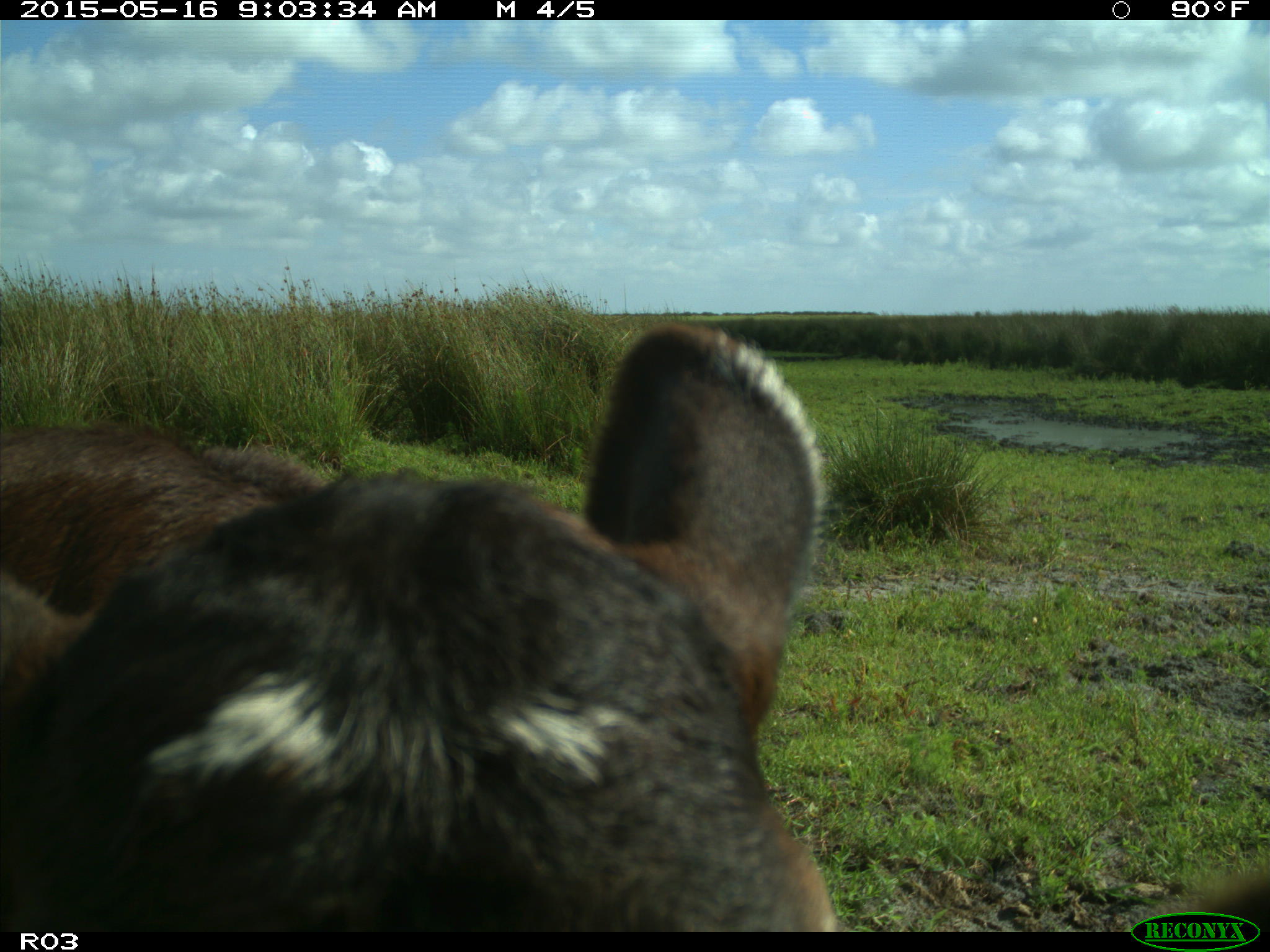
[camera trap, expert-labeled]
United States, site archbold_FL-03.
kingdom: Animalia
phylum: Chordata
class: Mammalia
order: Artiodactyla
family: Bovidae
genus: Bos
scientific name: Bos taurus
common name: domestic cow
Bos taurus (domestic cow).